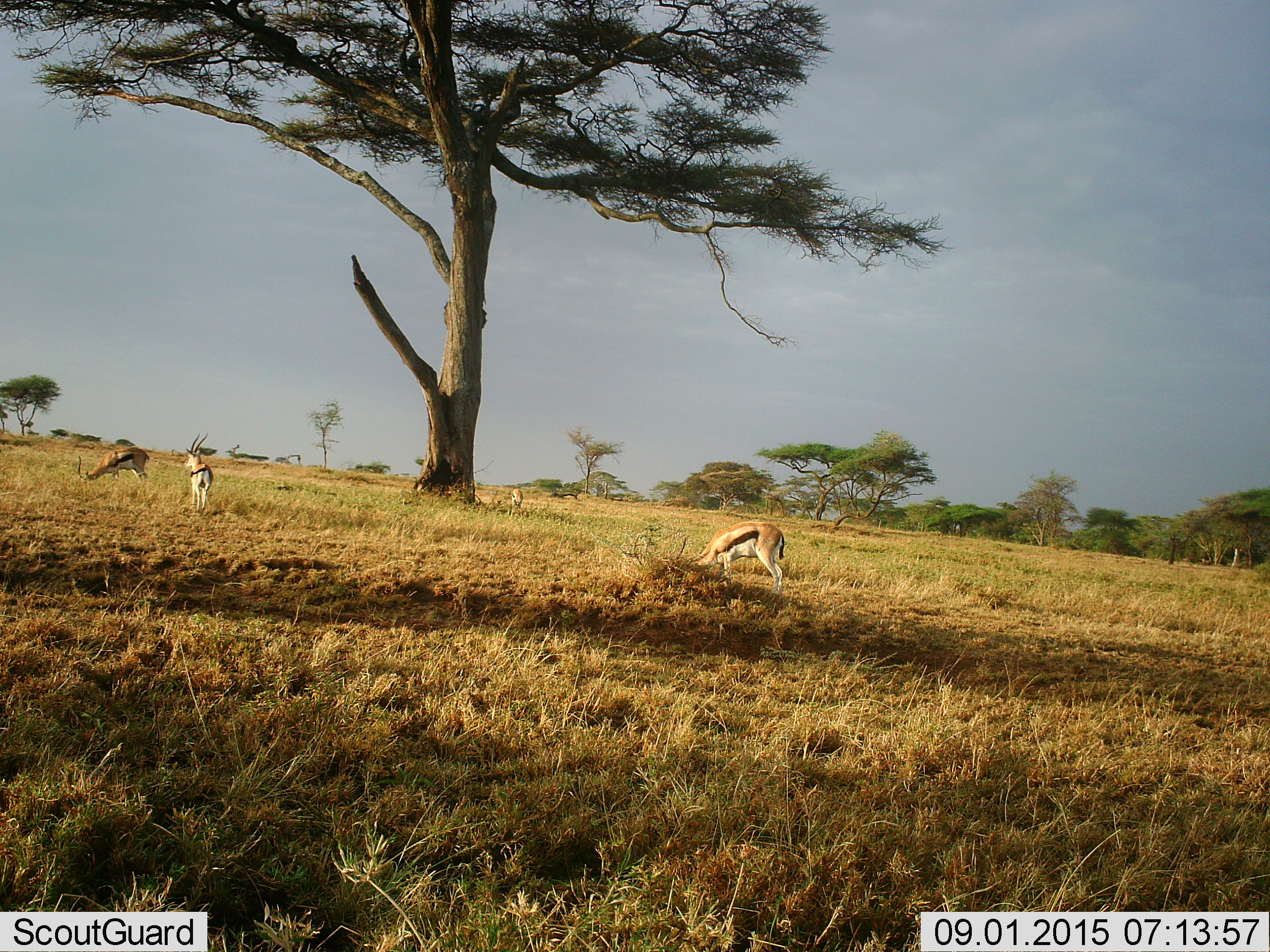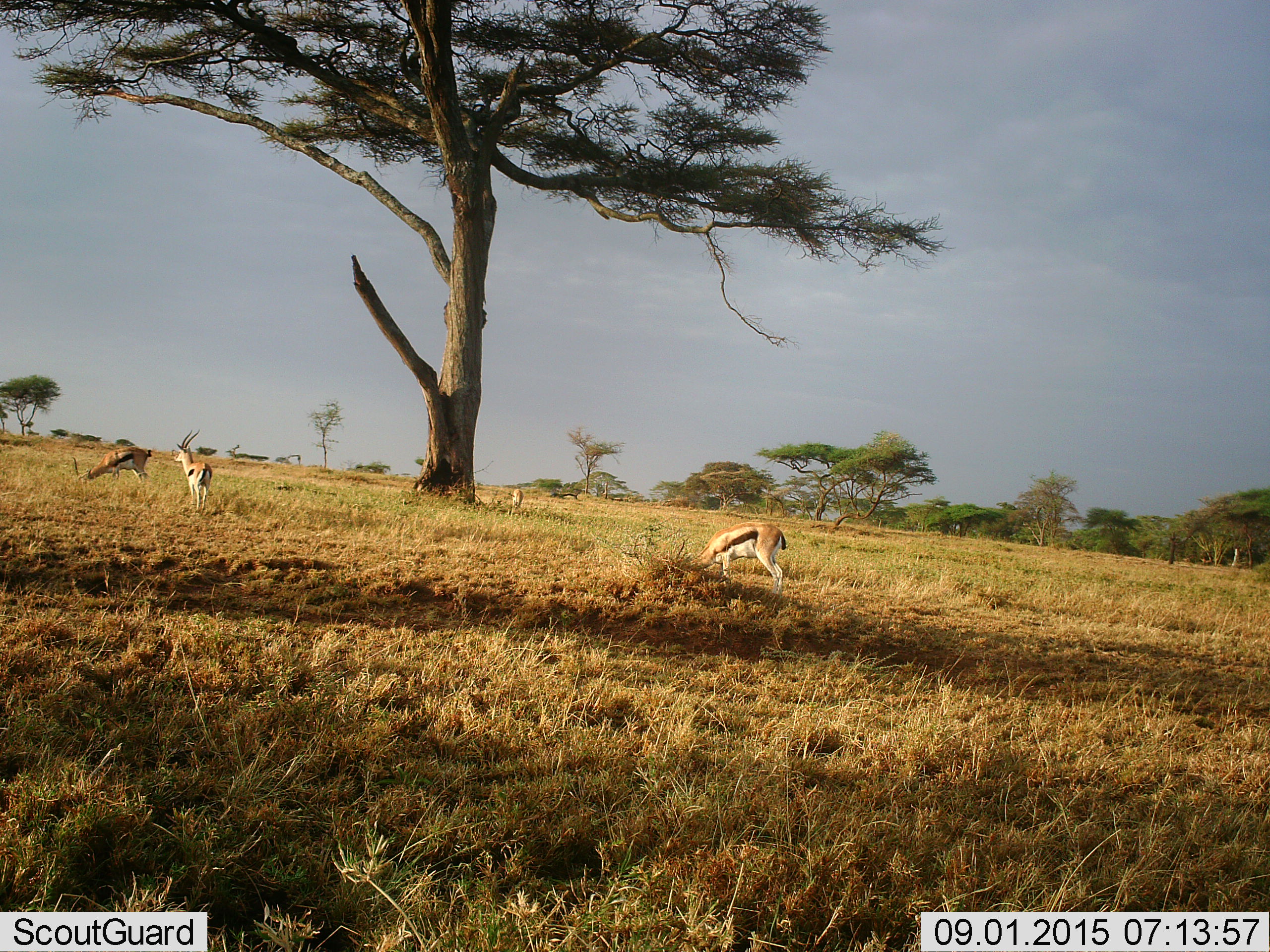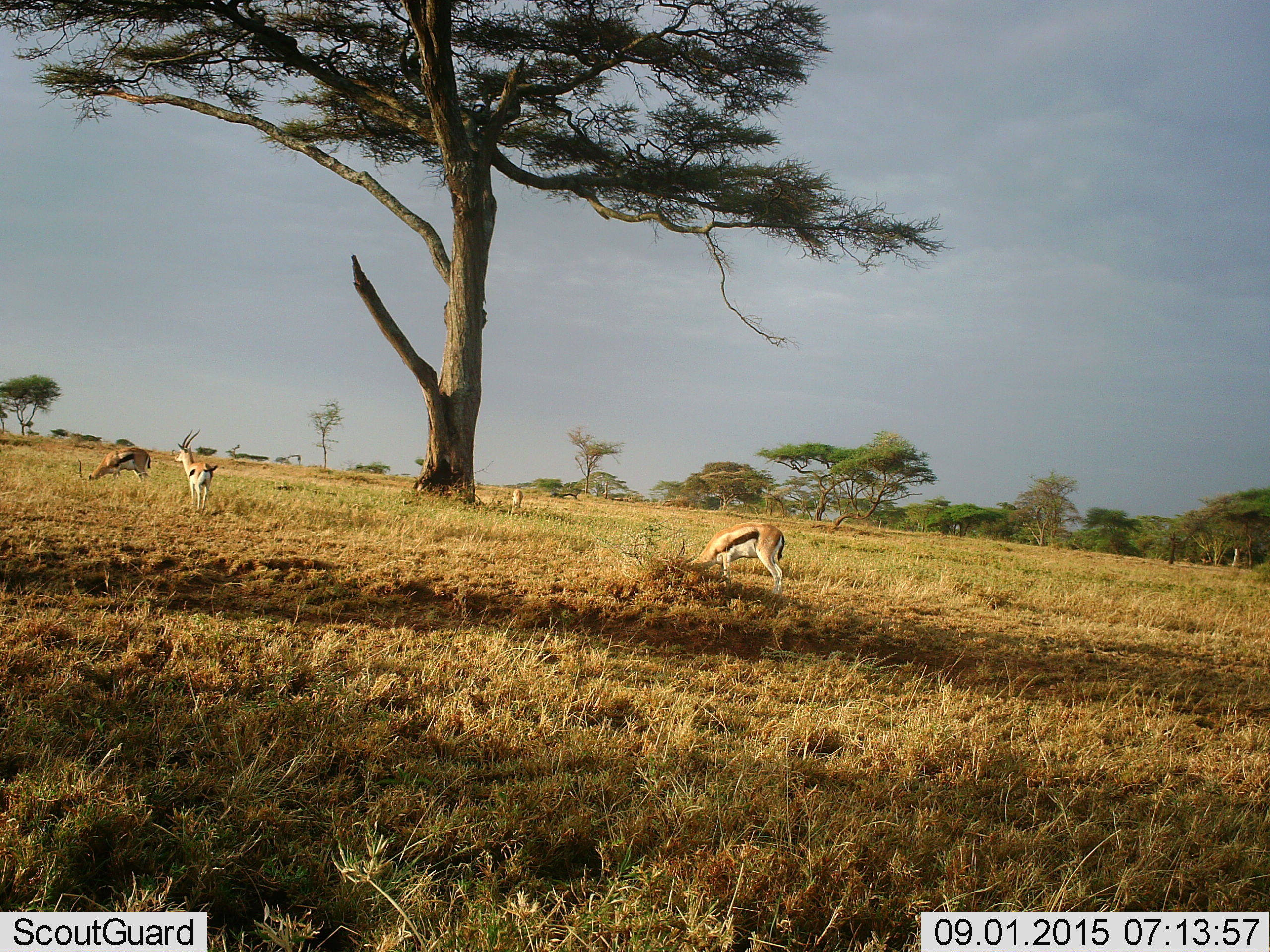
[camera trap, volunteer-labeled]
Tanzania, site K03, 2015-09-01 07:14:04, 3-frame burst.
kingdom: Animalia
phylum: Chordata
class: Mammalia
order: Artiodactyla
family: Bovidae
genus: Eudorcas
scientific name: Eudorcas thomsonii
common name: thomson's gazelle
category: gazellethomsons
Gazellethomsons (thomson's gazelle) (Eudorcas thomsonii), count 4. Behavior (volunteer vote fractions): standing 78%, resting 0%, moving 22%, interacting 0%. Young present (vote fraction): 0%. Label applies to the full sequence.